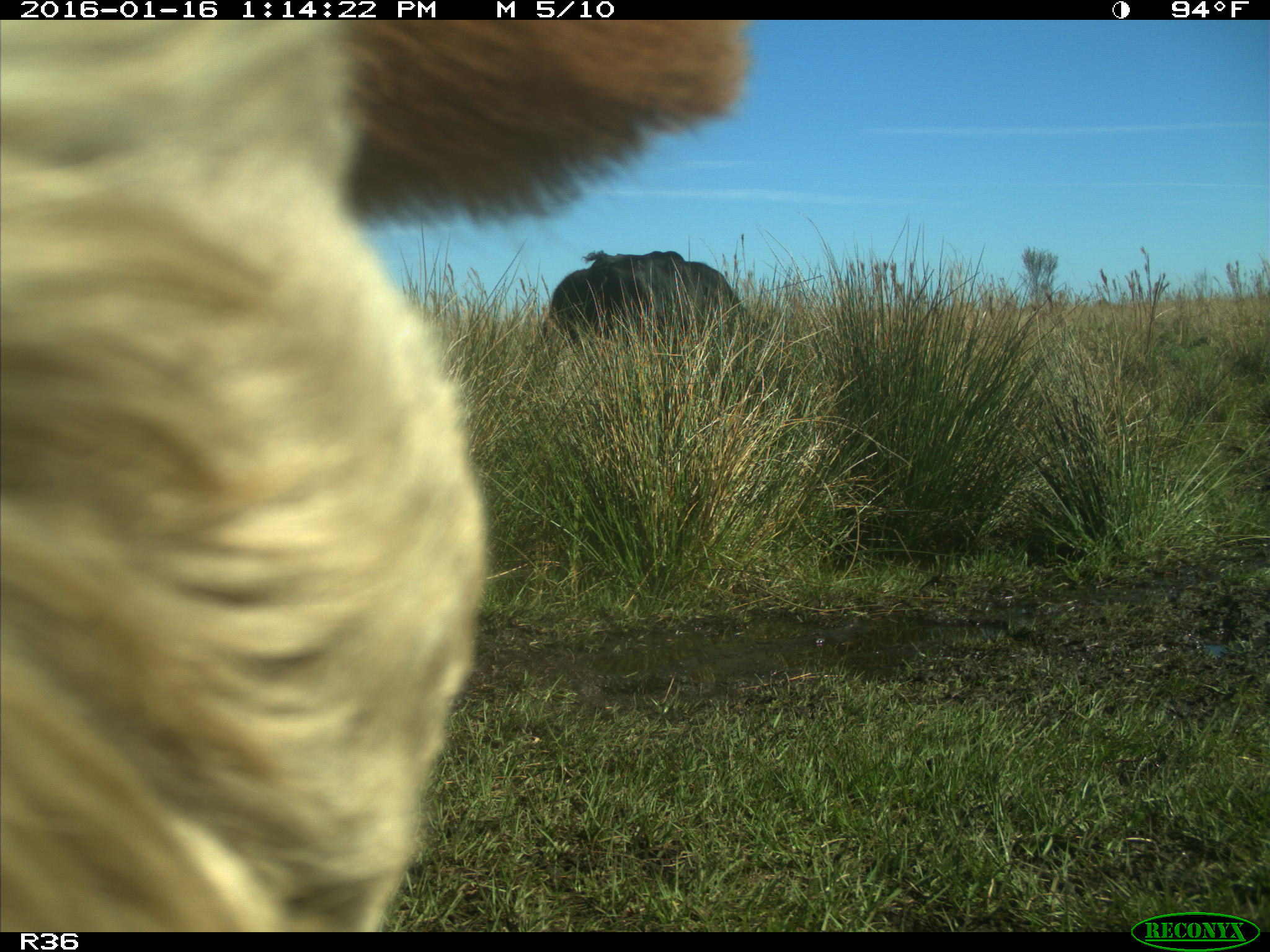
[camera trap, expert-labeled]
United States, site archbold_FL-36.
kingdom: Animalia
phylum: Chordata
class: Mammalia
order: Artiodactyla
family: Bovidae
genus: Bos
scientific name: Bos taurus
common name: domestic cow